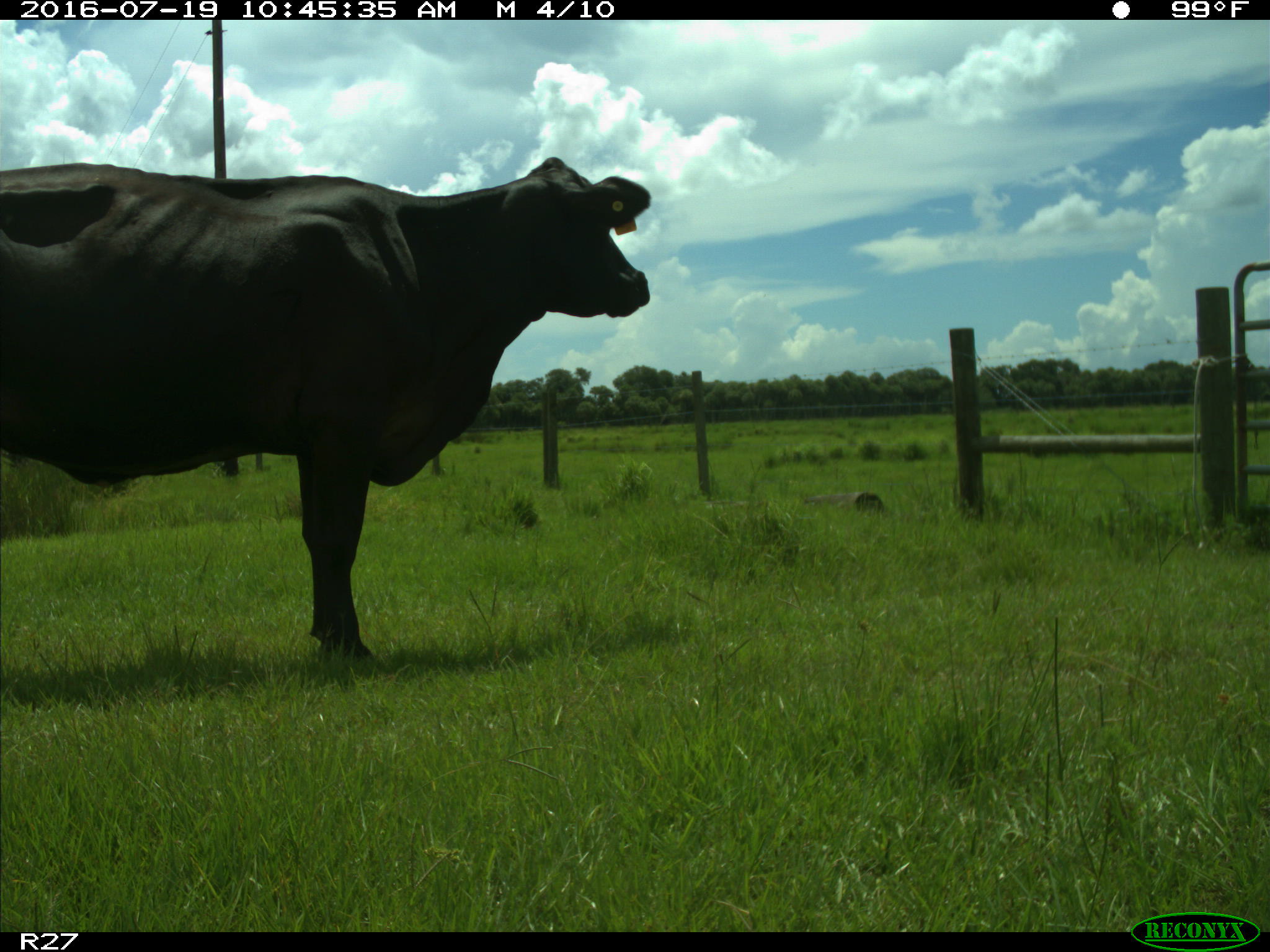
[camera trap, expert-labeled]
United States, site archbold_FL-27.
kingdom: Animalia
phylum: Chordata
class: Mammalia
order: Artiodactyla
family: Bovidae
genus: Bos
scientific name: Bos taurus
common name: domestic cow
Bos taurus (domestic cow).